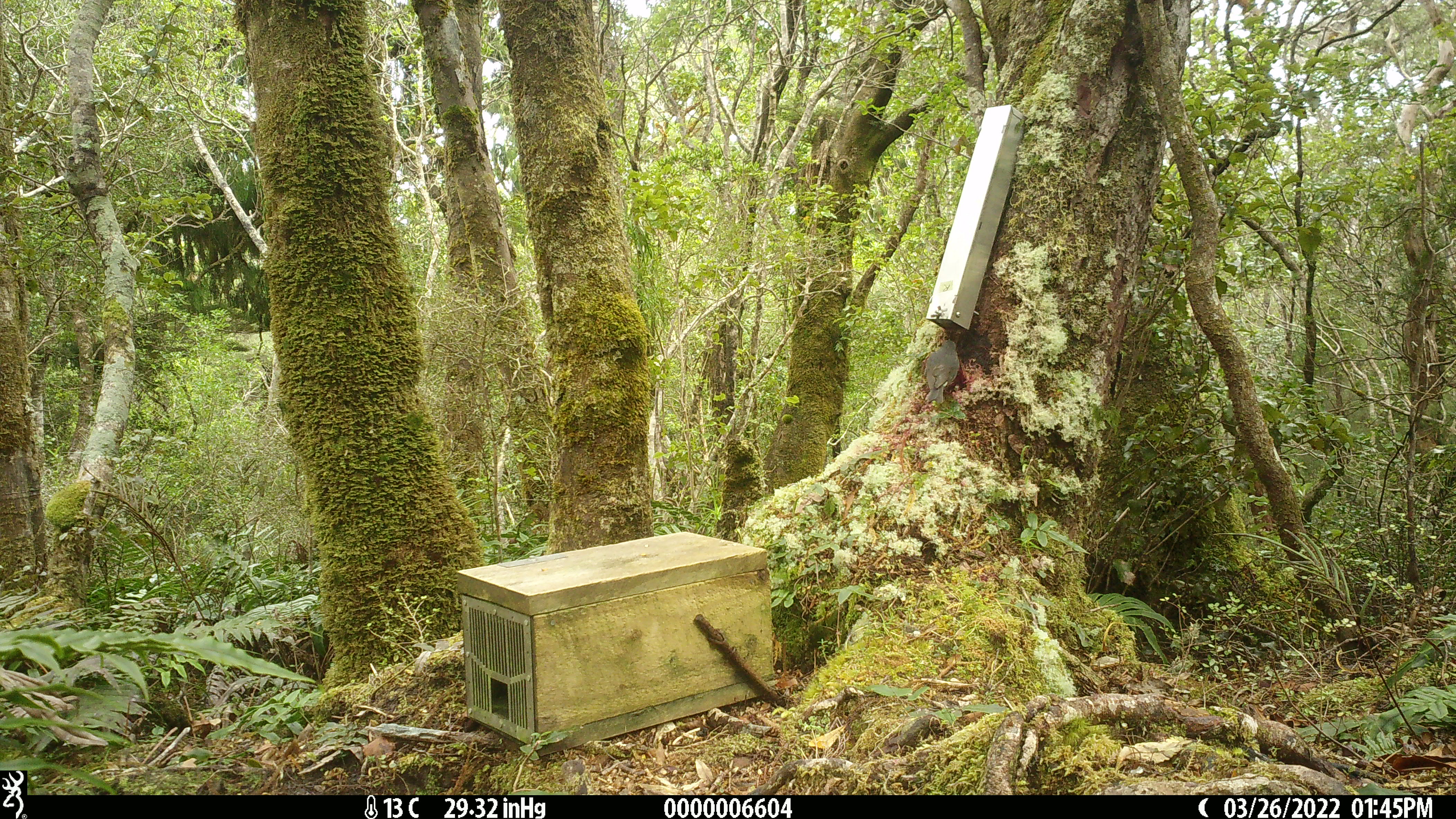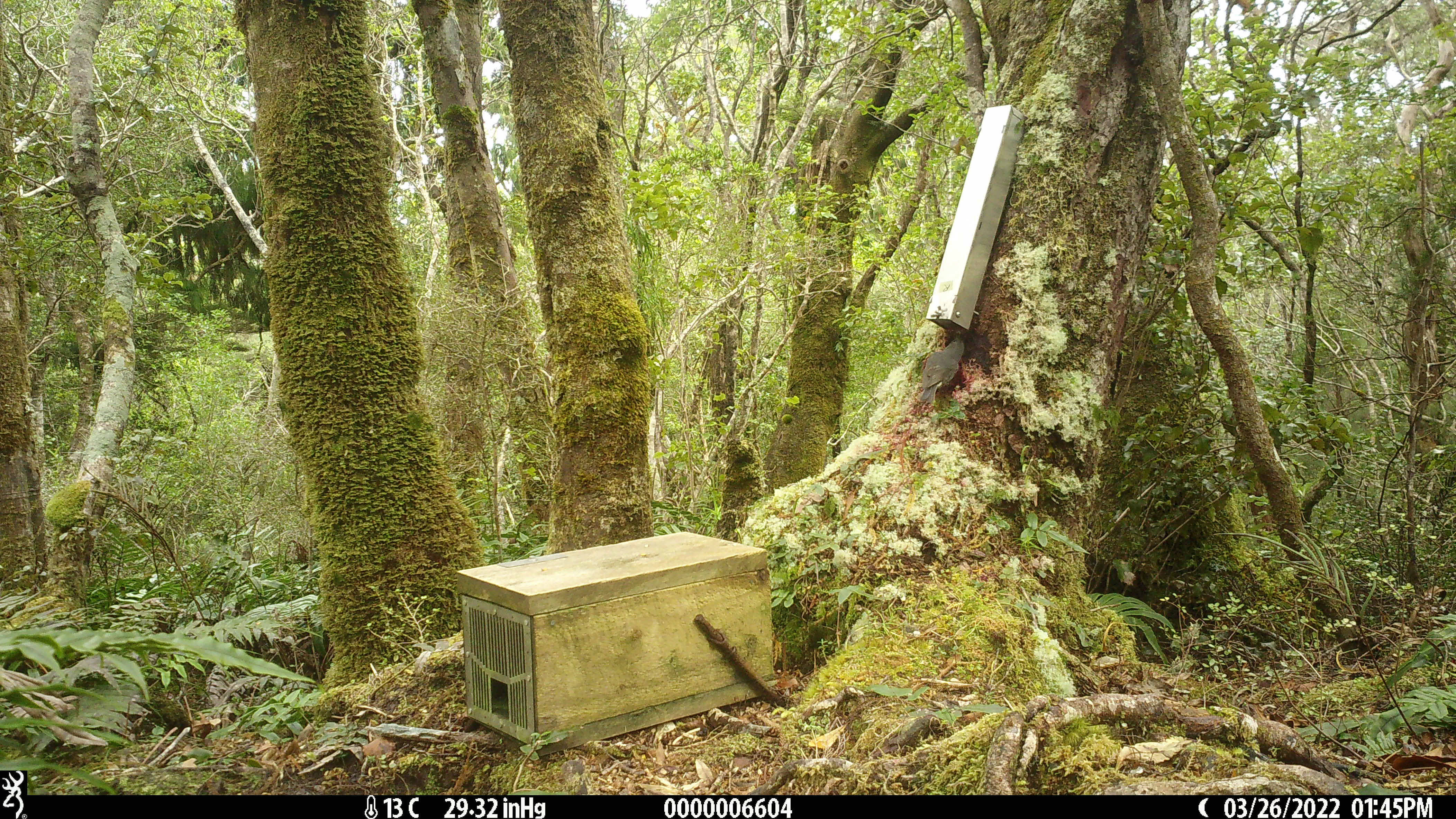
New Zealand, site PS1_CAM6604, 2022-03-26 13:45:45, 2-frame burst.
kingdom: Animalia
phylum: Chordata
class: Aves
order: Passeriformes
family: Petroicidae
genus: Petroica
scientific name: Petroica australis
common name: new zealand robin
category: robin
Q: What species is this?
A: Robin (new zealand robin) (Petroica australis).